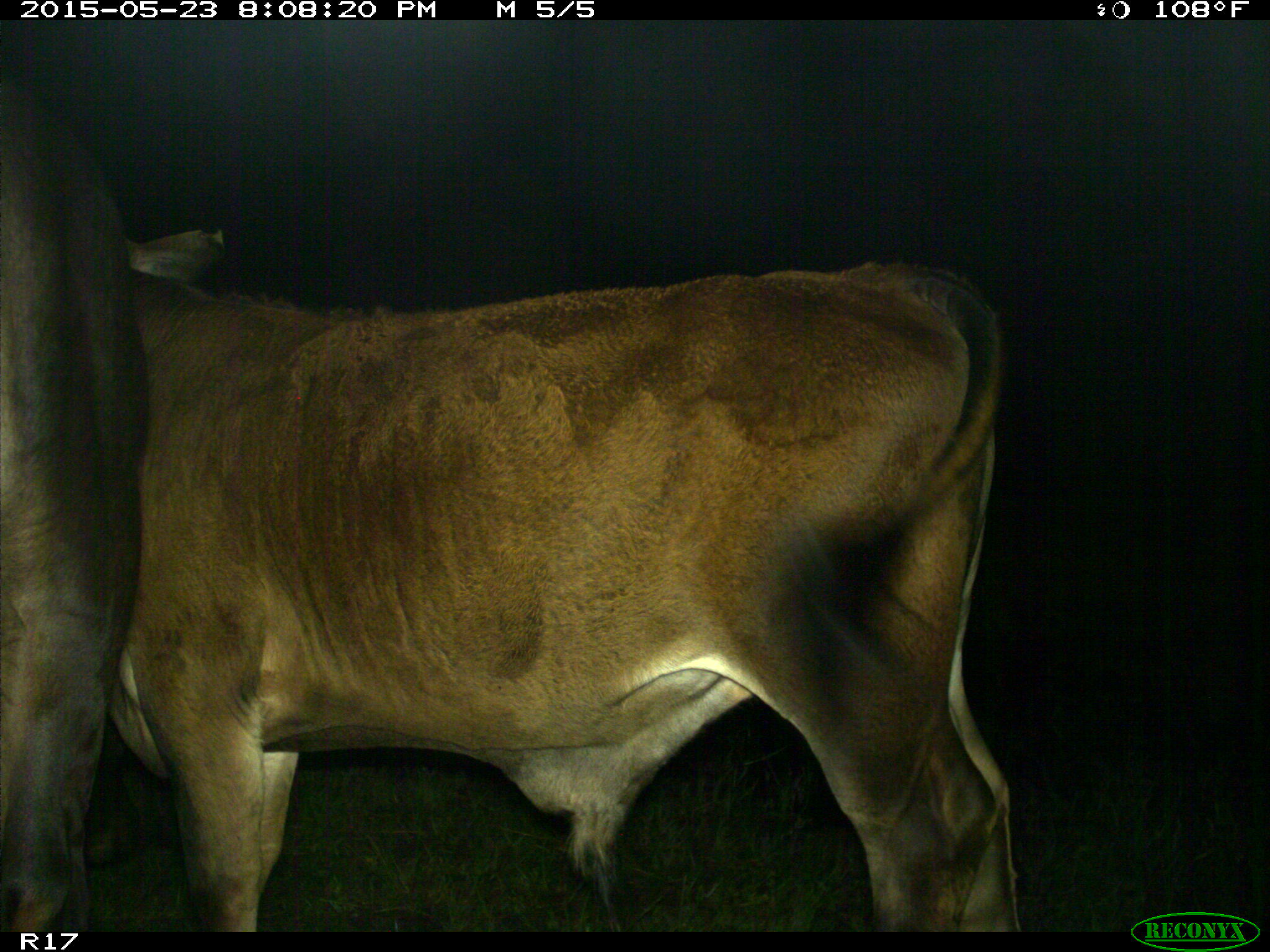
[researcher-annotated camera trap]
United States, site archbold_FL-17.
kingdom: Animalia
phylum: Chordata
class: Mammalia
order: Artiodactyla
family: Bovidae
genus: Bos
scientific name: Bos taurus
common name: domestic cow